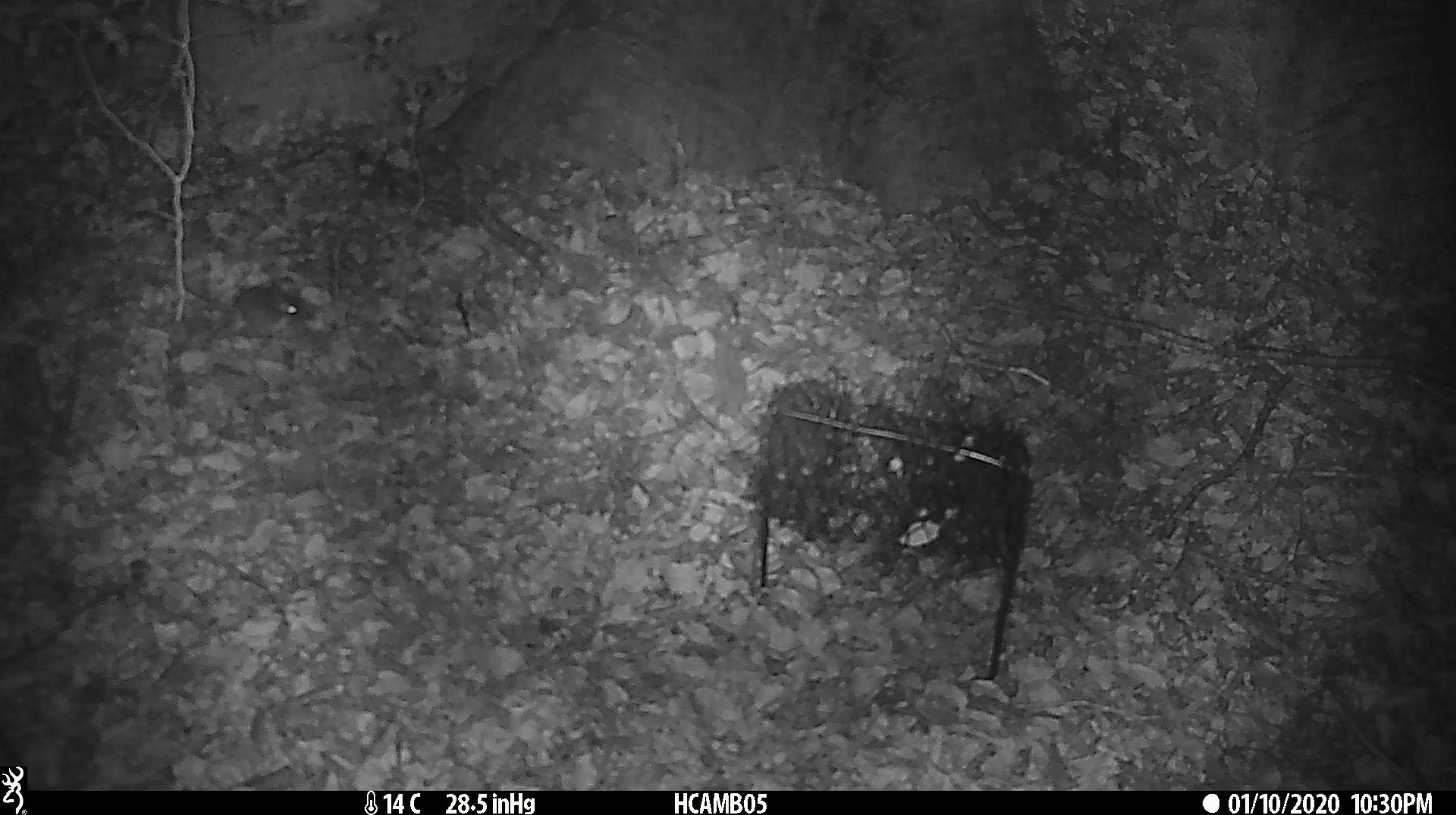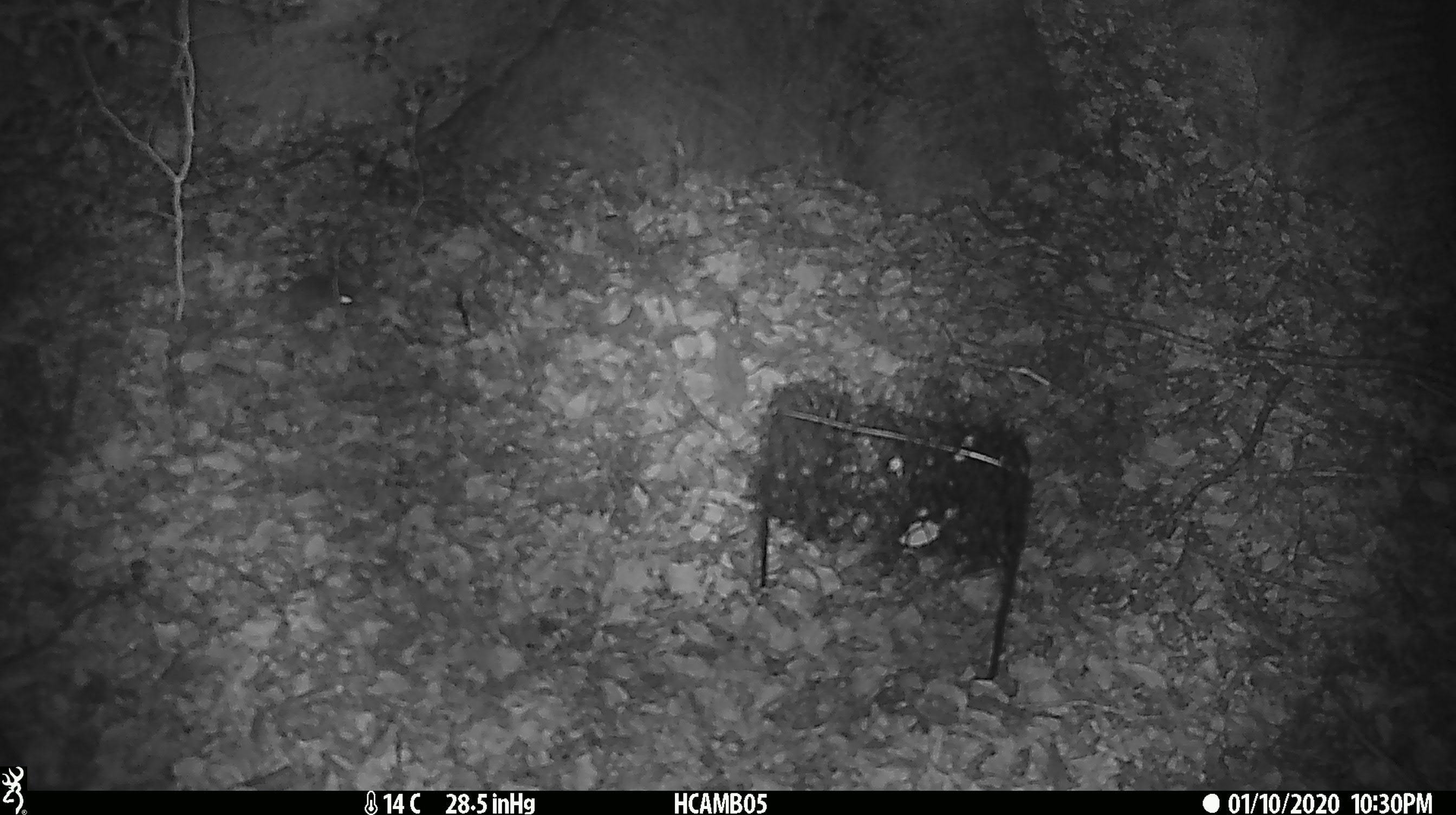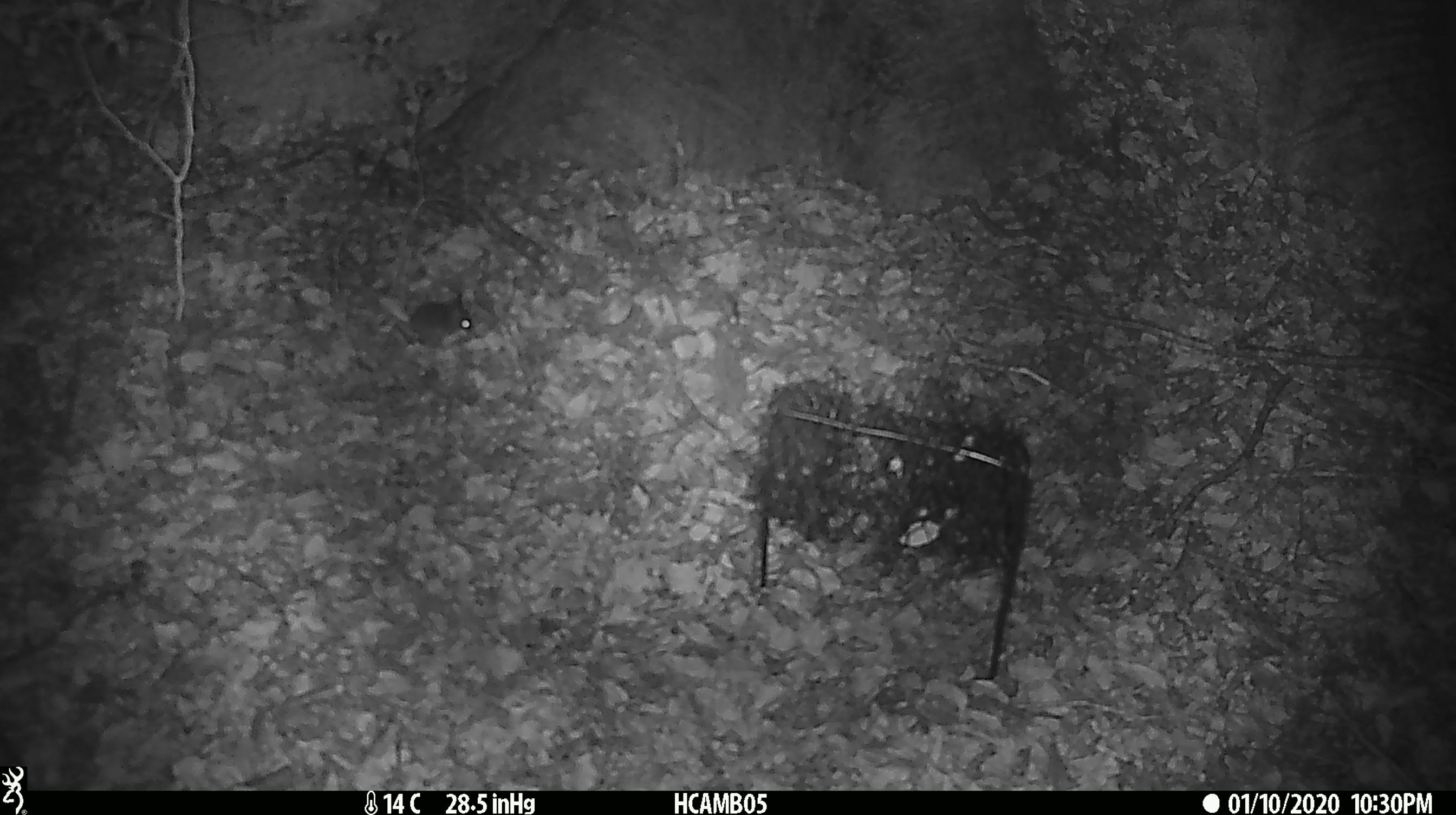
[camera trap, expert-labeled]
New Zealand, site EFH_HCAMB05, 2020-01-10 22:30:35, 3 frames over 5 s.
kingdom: Animalia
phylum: Chordata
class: Mammalia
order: Rodentia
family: Muridae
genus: Mus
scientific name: Mus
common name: mouse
Mouse (Mus).